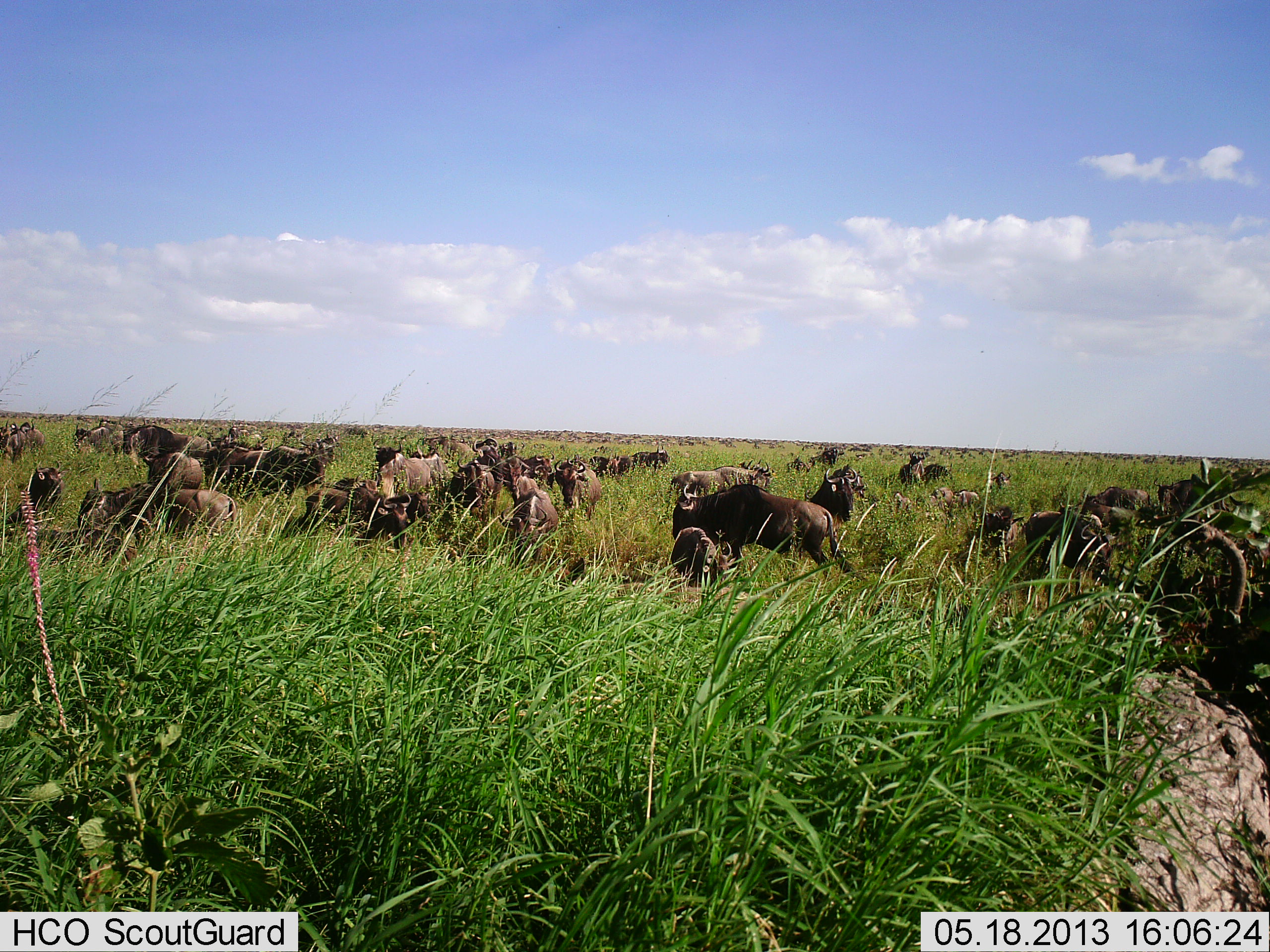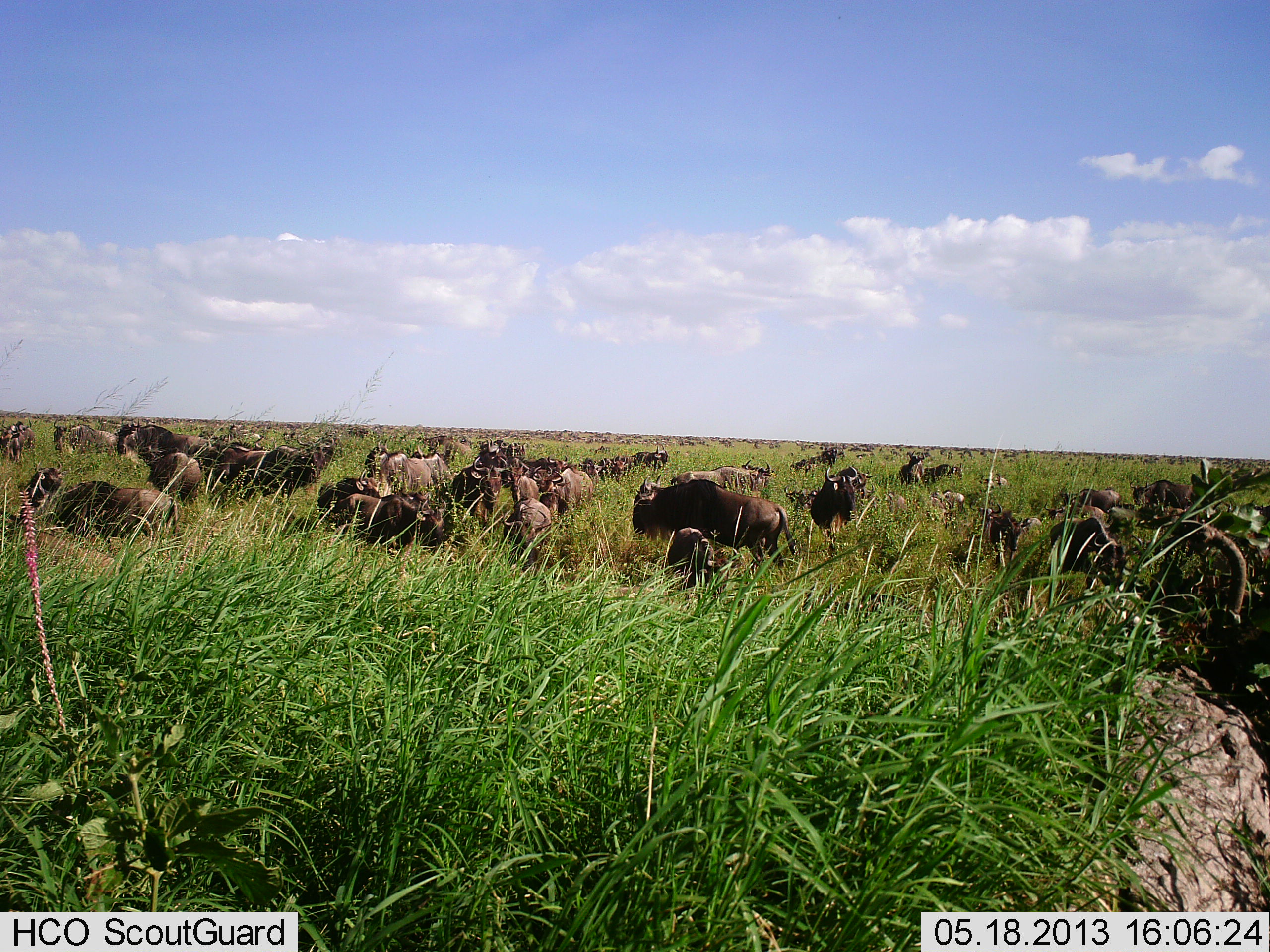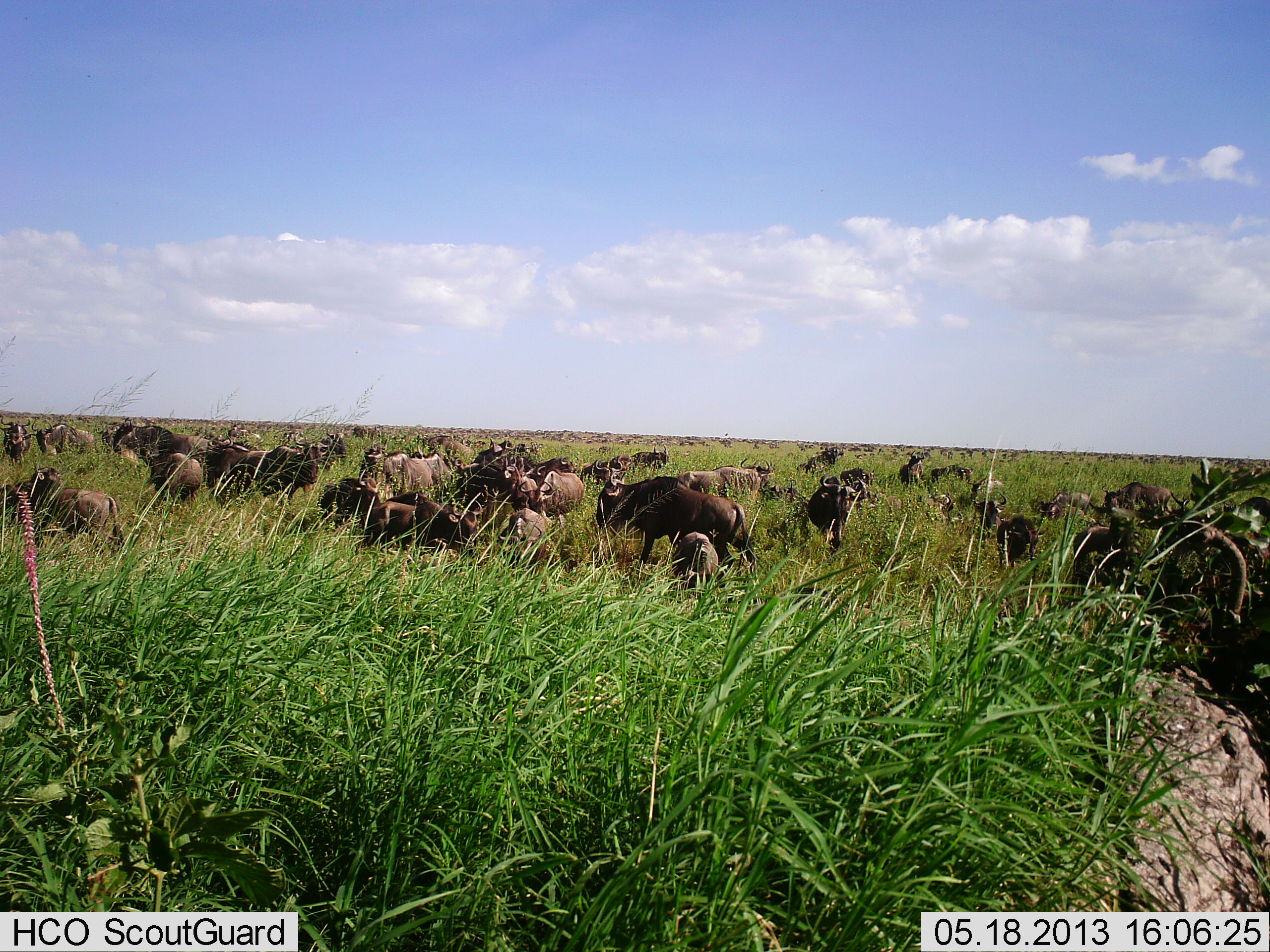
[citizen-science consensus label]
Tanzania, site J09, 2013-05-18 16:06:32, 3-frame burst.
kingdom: Animalia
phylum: Chordata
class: Mammalia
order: Artiodactyla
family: Bovidae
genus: Connochaetes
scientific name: Connochaetes taurinus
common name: blue wildebeest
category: wildebeest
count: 51+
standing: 72%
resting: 22%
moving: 56%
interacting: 11%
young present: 28%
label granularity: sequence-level